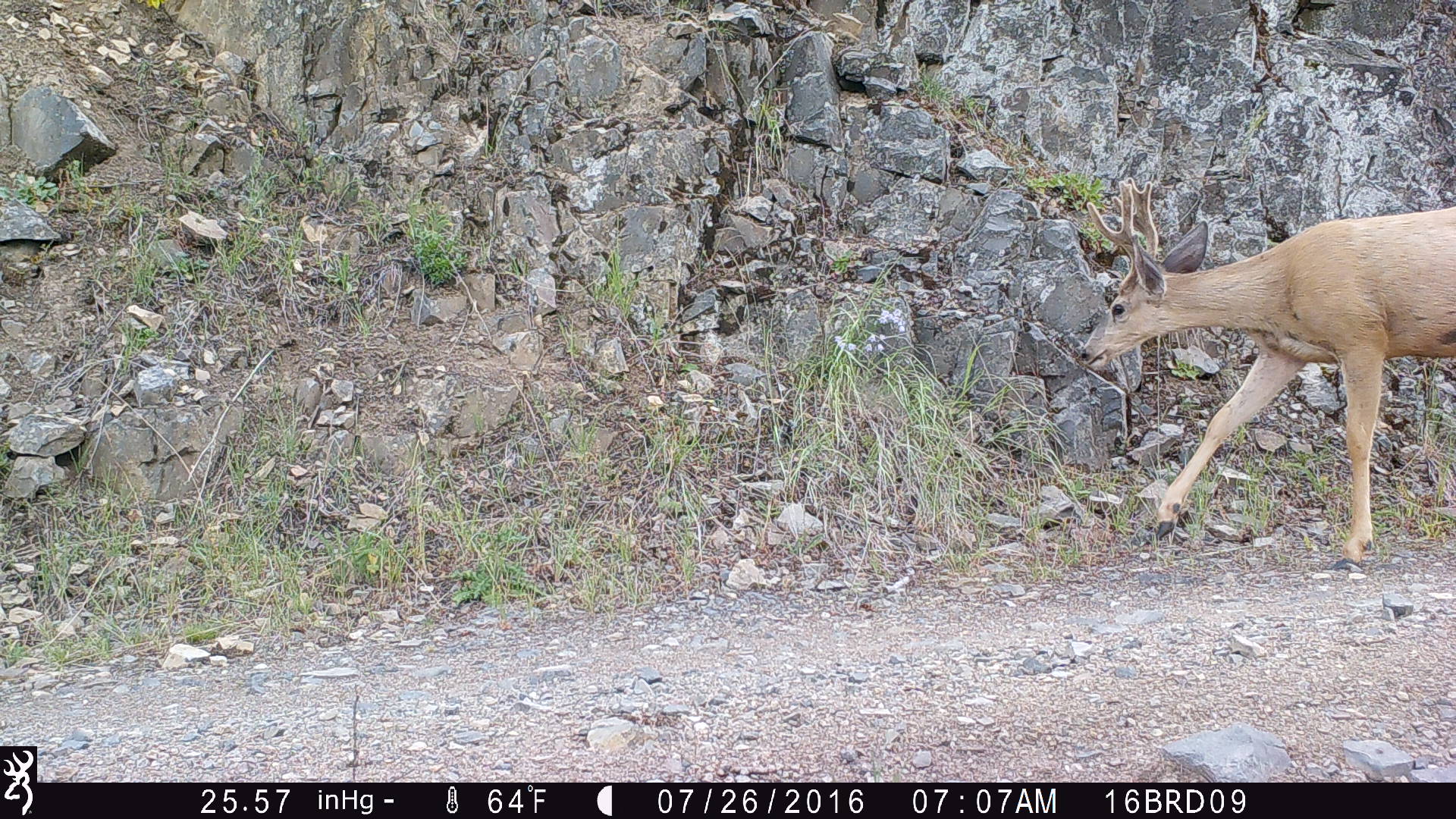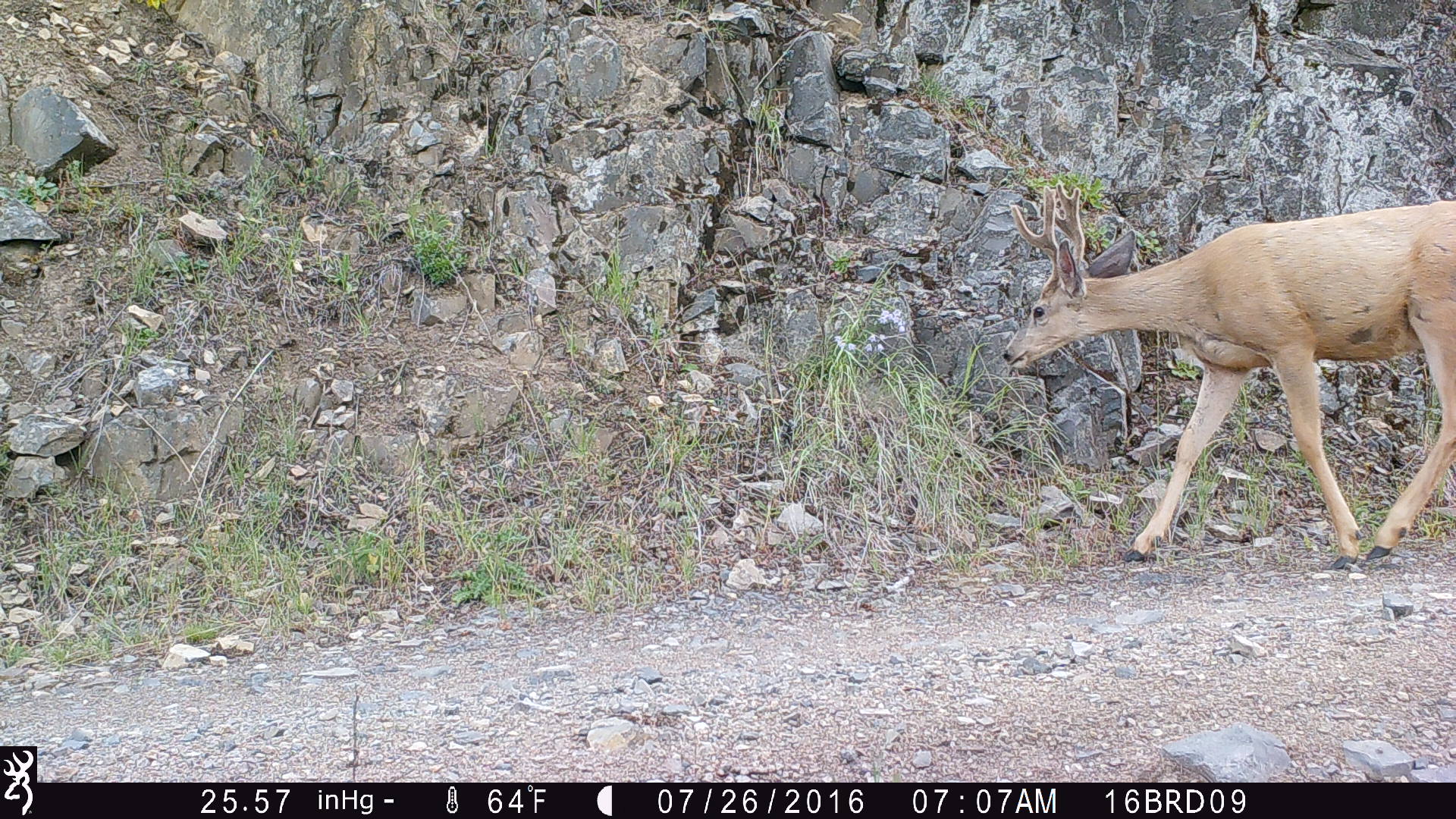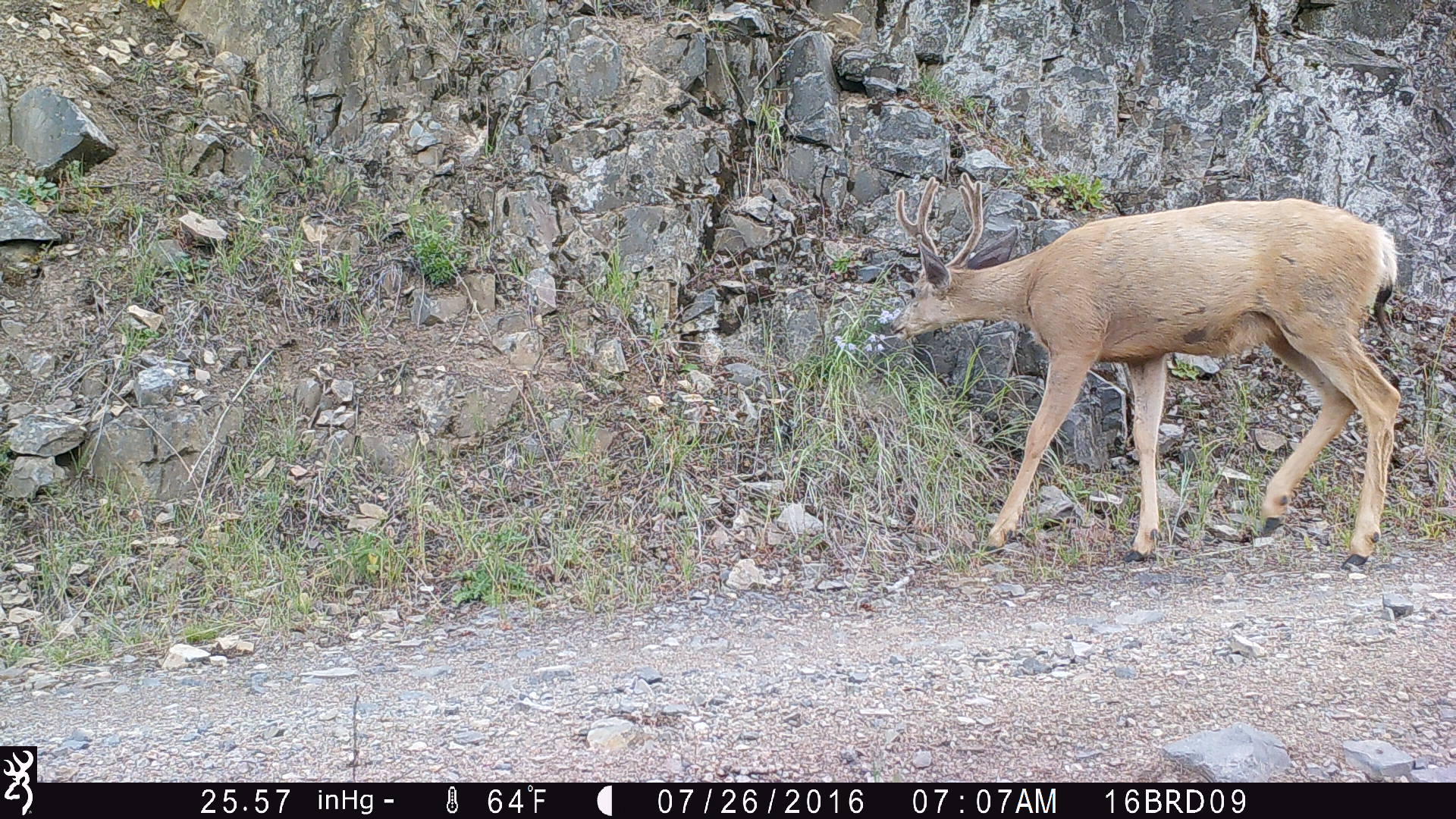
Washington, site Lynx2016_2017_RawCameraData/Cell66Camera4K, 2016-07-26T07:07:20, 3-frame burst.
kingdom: Animalia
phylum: Chordata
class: Mammalia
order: Artiodactyla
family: Cervidae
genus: Odocoileus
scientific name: Odocoileus hemionus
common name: mule deer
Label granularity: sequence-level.